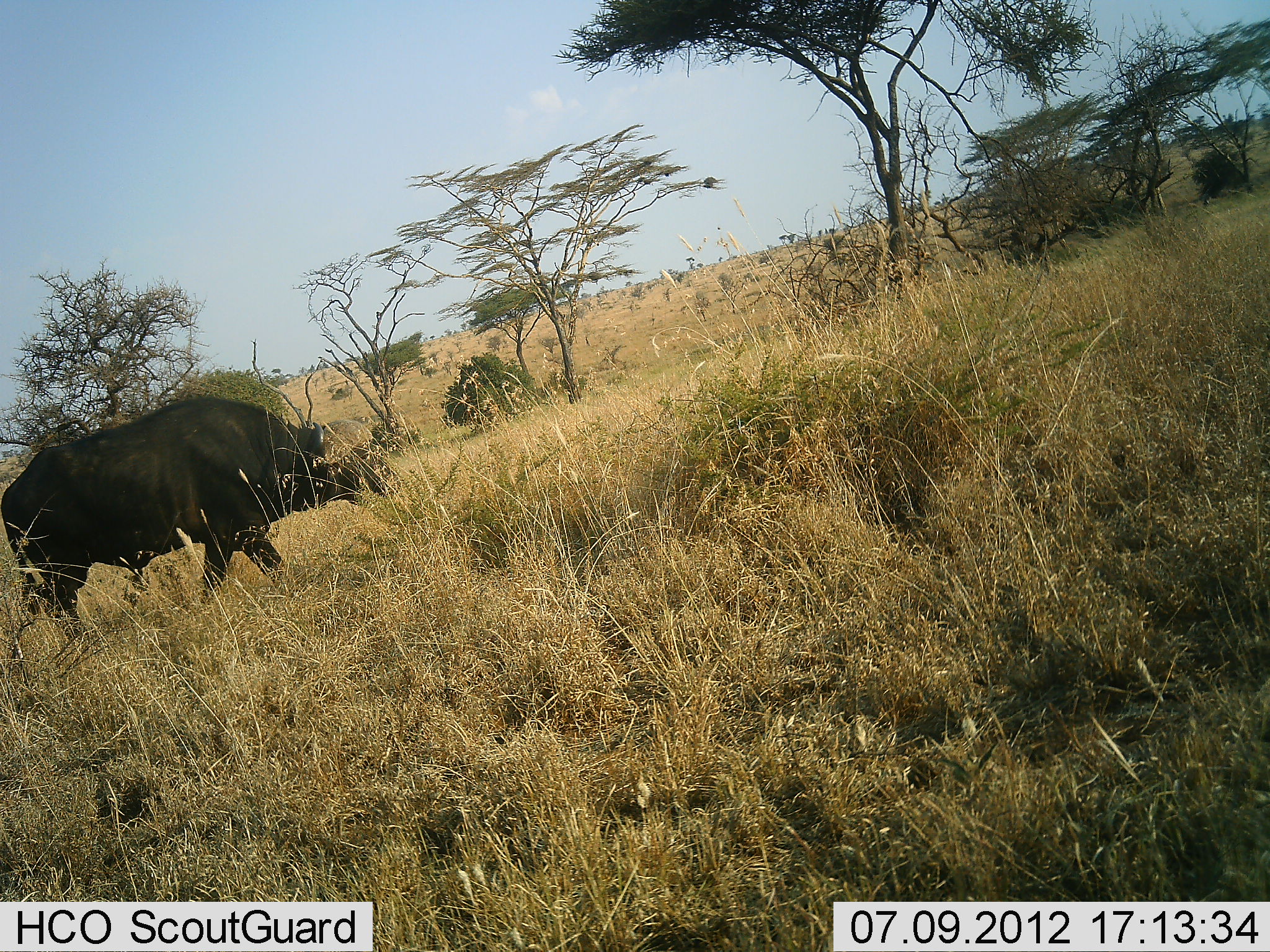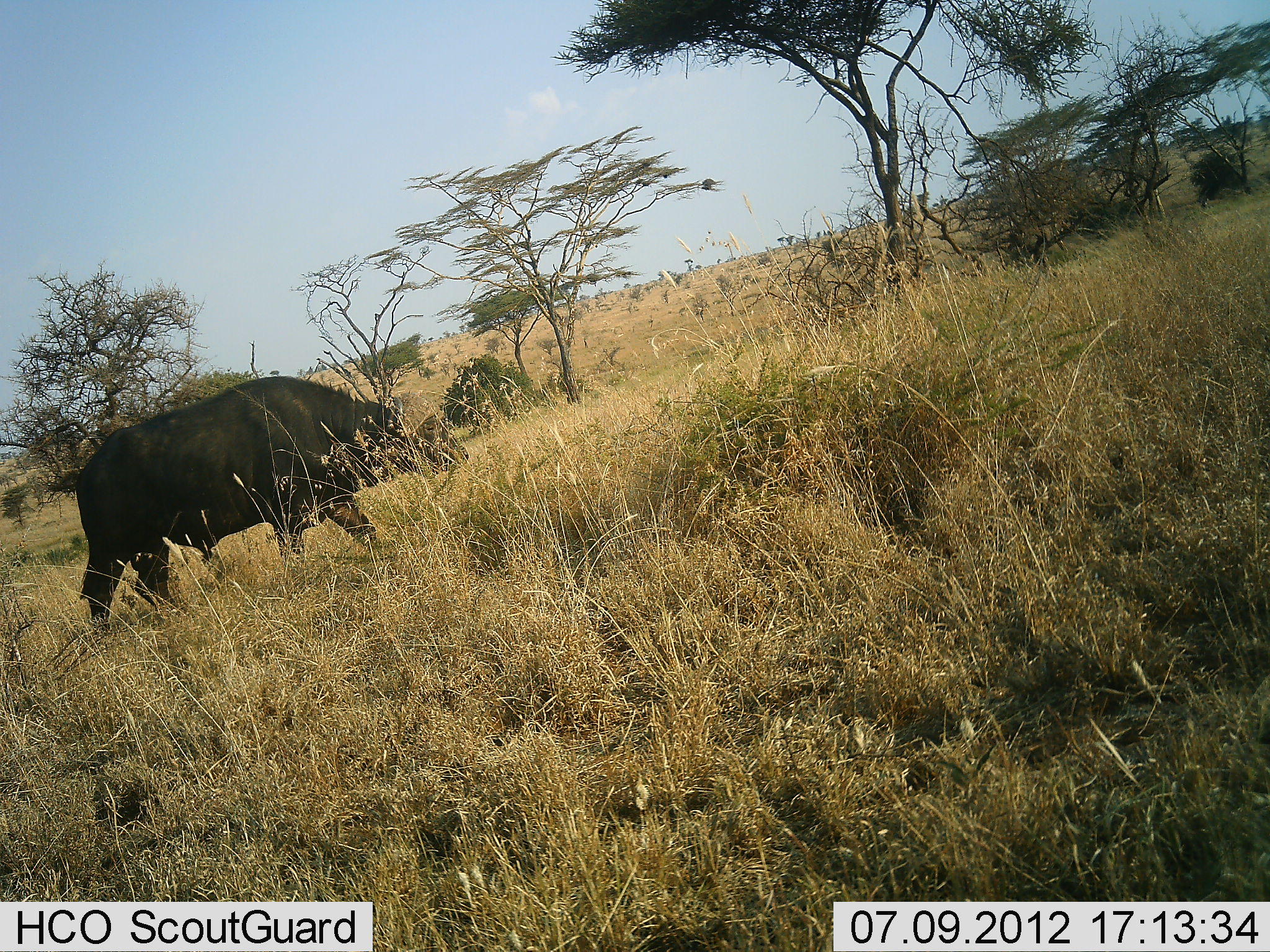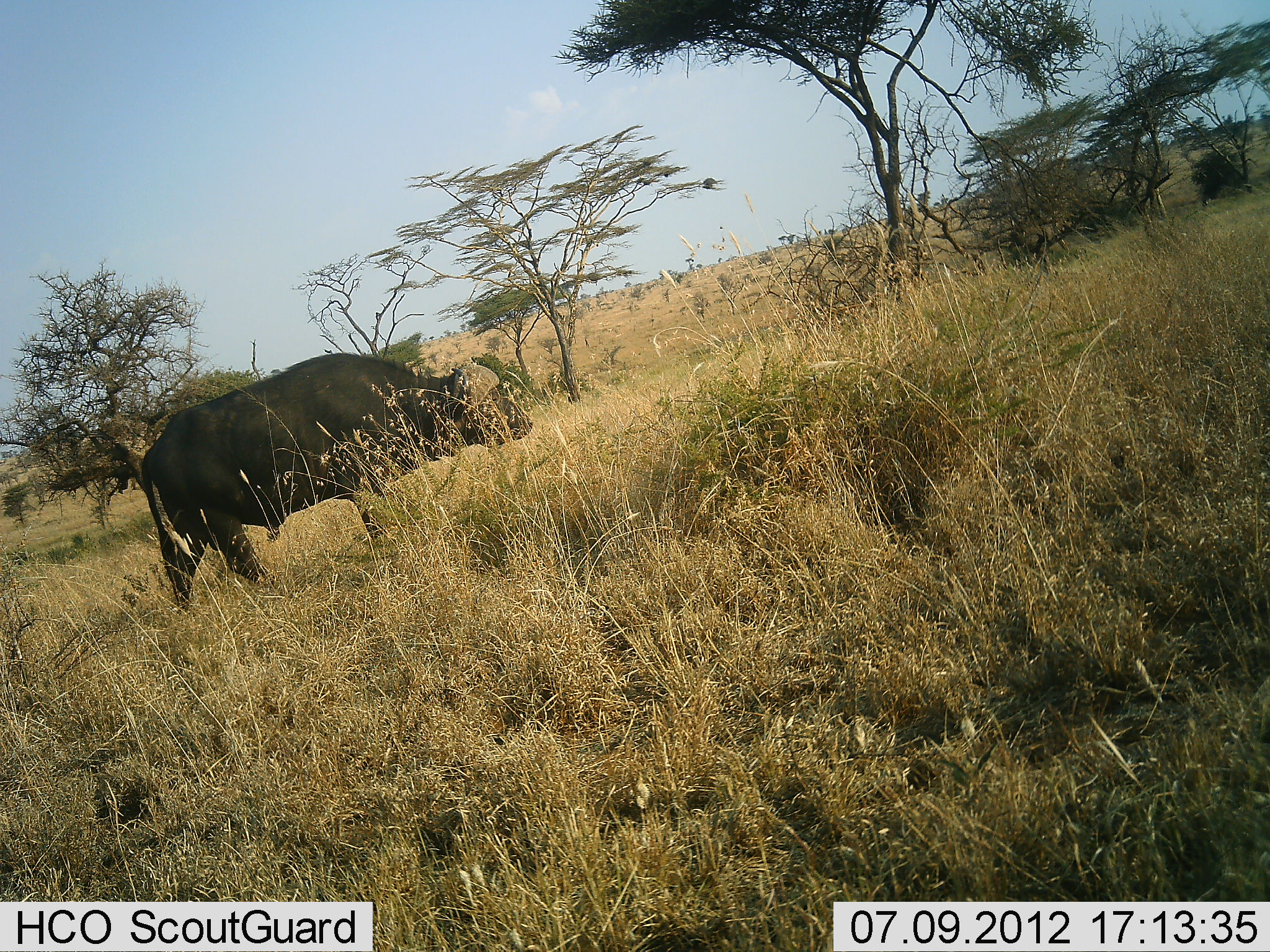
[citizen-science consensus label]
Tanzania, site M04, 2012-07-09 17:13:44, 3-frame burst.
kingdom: Animalia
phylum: Chordata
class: Mammalia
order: Artiodactyla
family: Bovidae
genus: Syncerus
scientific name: Syncerus caffer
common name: cape buffalo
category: buffalo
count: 1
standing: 0%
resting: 0%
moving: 100%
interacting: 0%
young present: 0%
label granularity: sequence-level